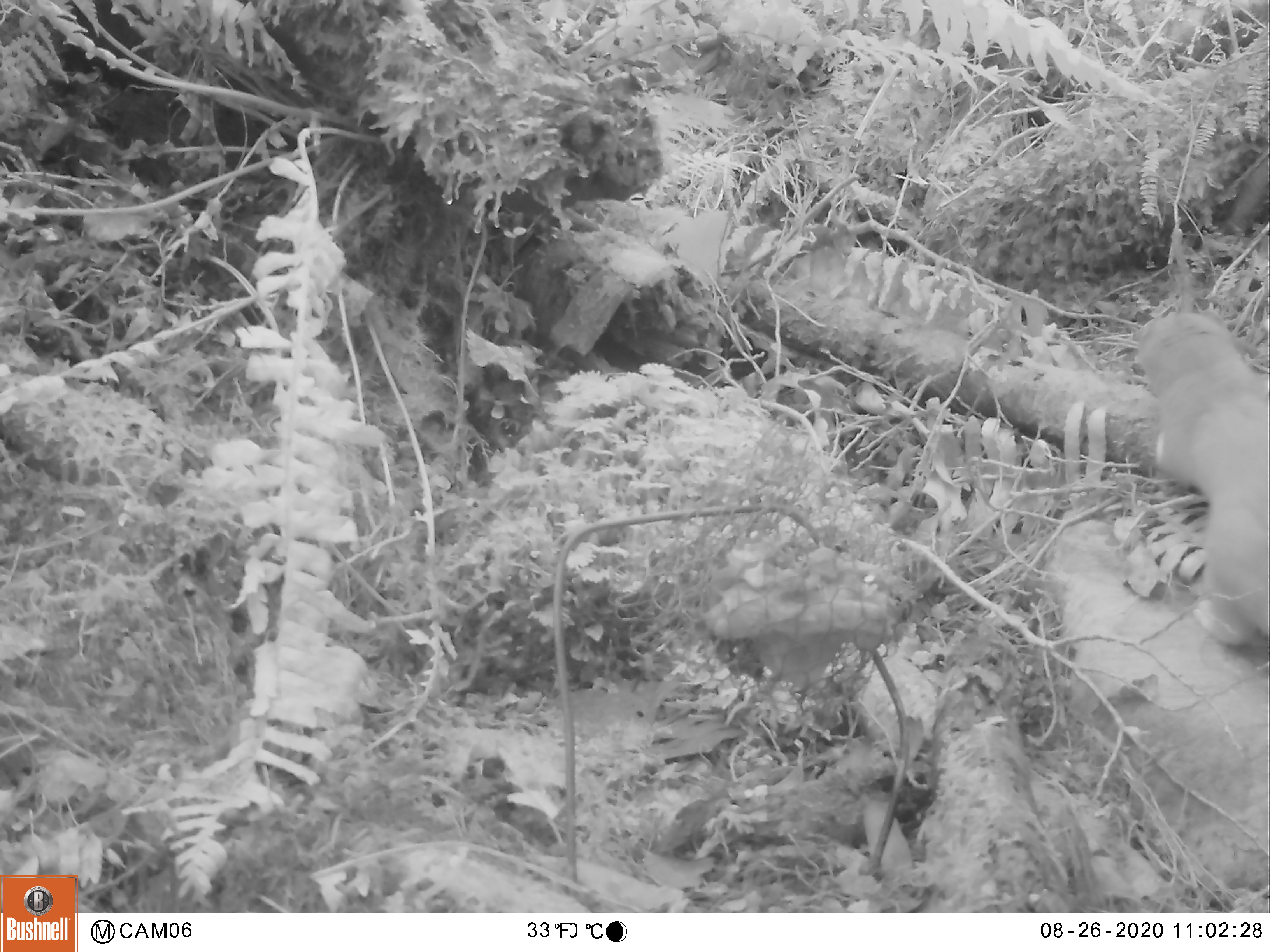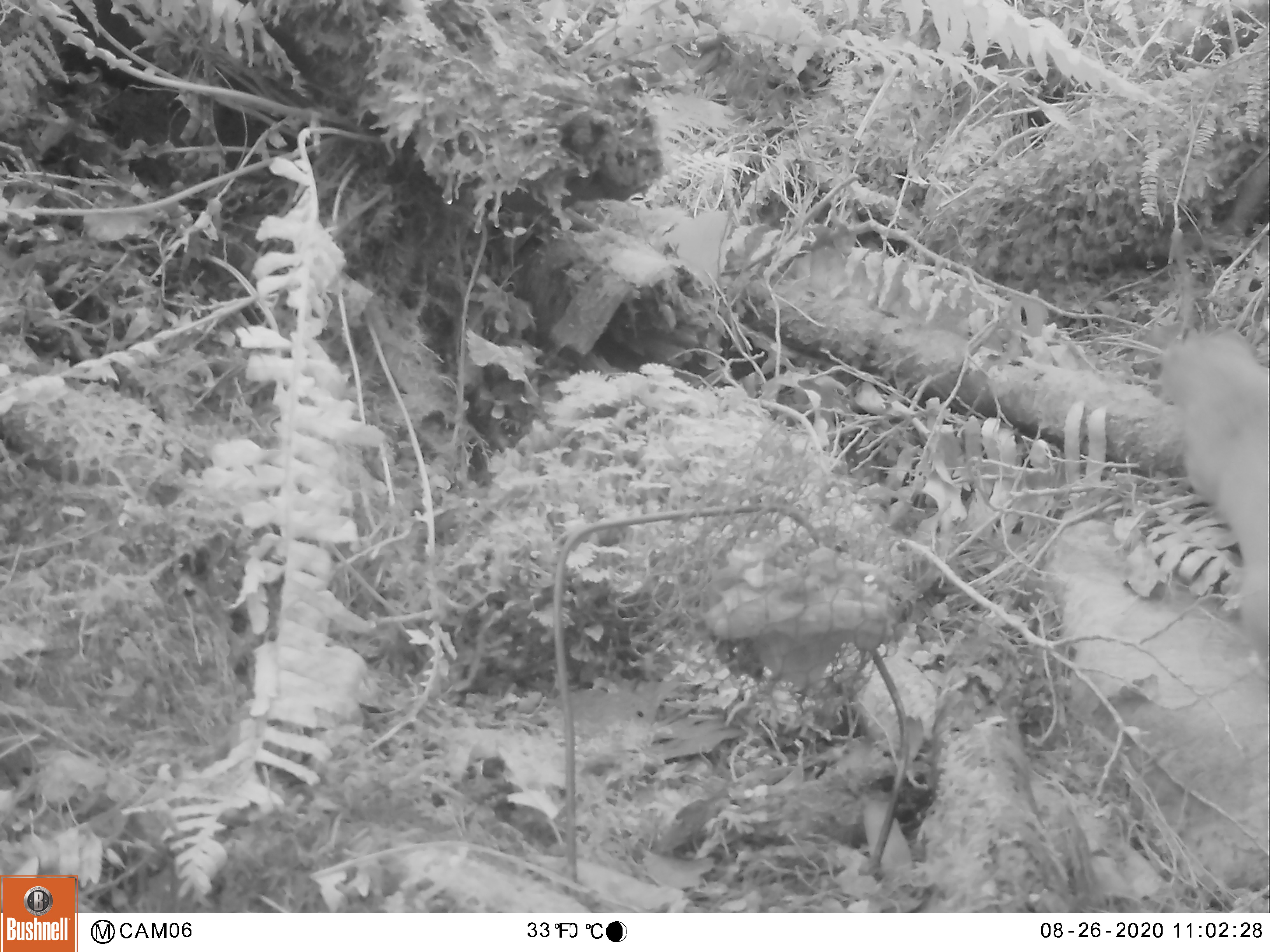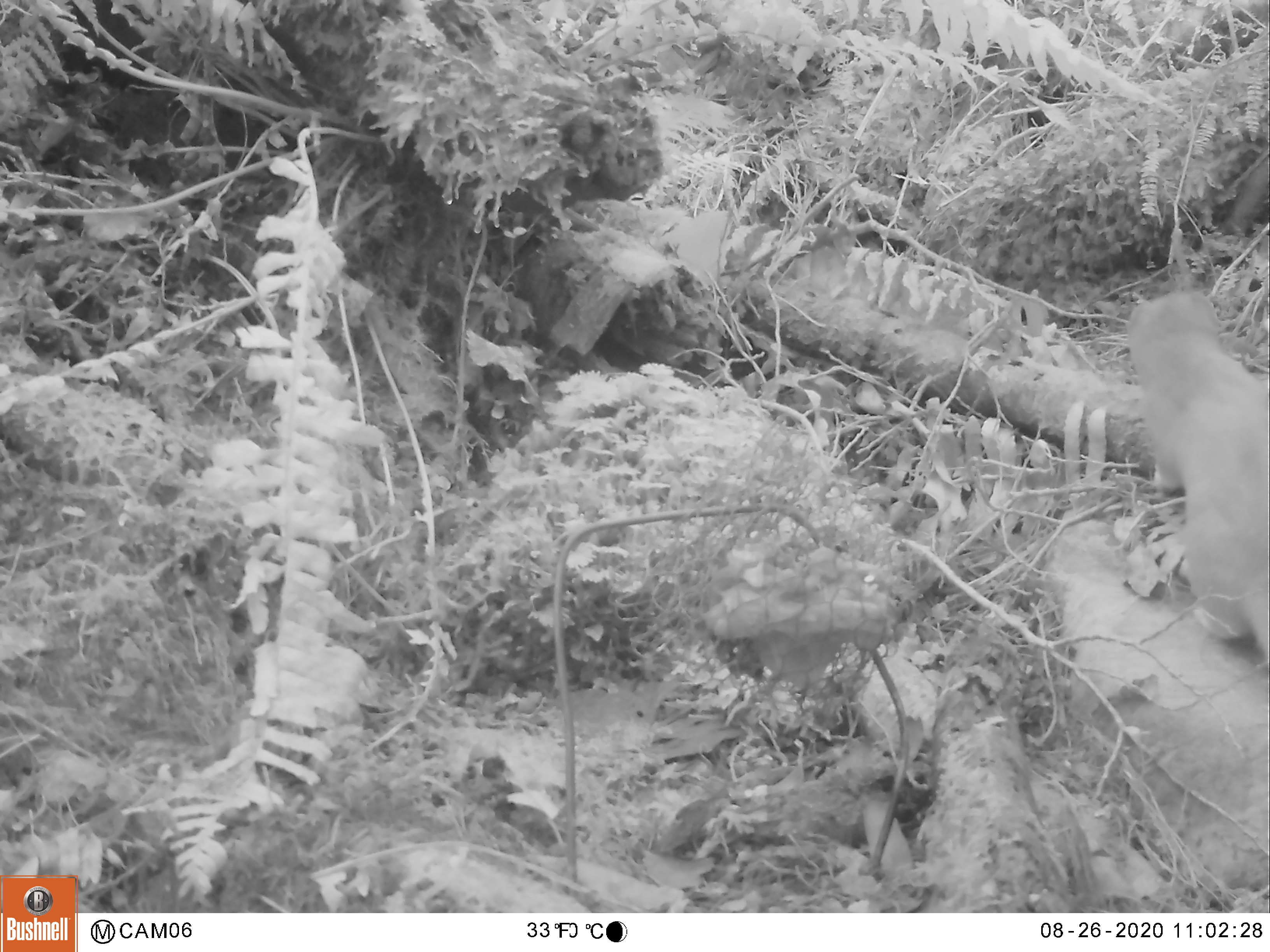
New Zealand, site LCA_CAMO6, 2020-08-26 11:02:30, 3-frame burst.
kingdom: Animalia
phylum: Chordata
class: Mammalia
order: Carnivora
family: Mustelidae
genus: Mustela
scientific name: Mustela erminea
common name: stoat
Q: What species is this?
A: Stoat (Mustela erminea).